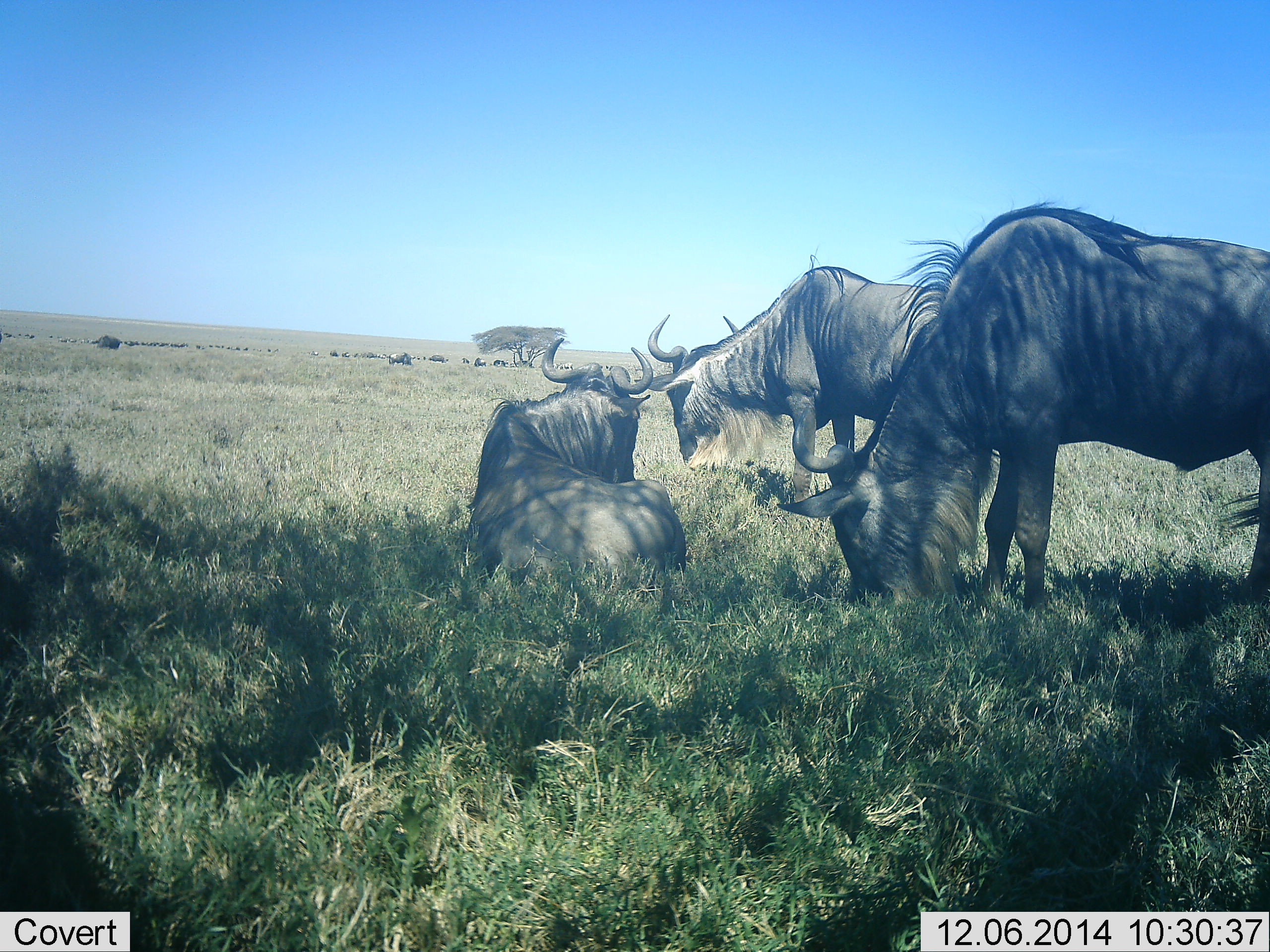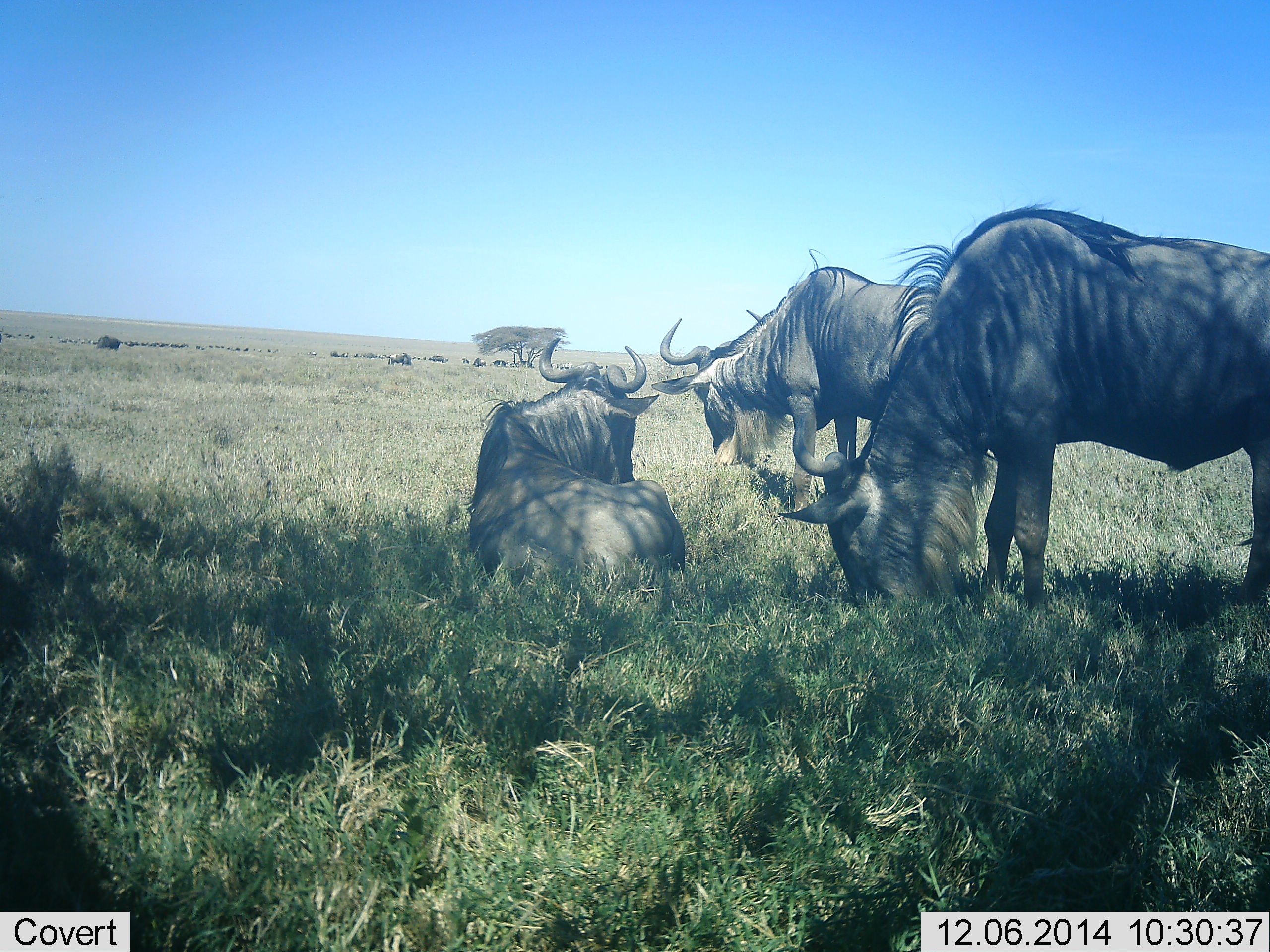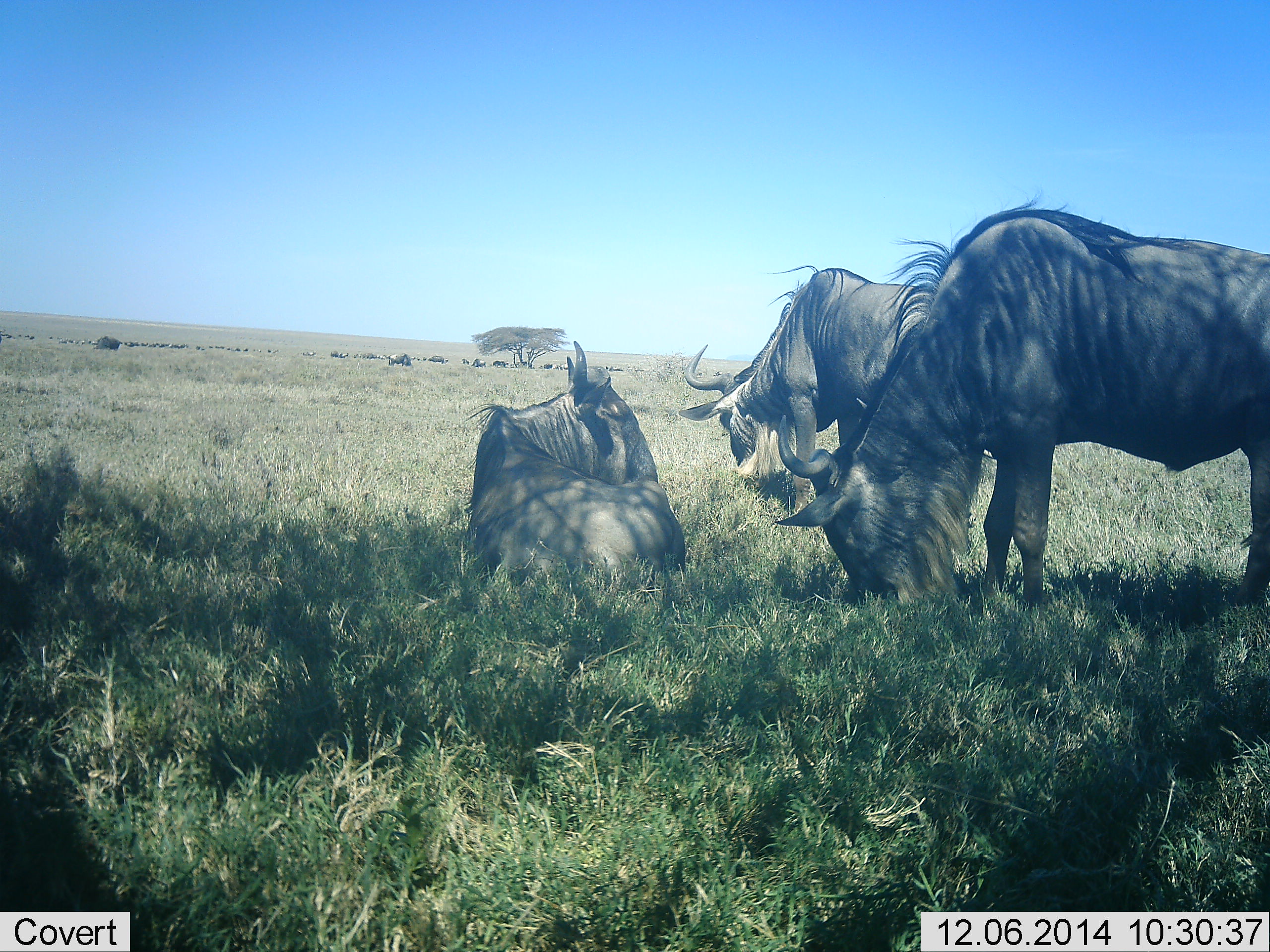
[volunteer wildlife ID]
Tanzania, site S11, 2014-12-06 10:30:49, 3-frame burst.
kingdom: Animalia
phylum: Chordata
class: Mammalia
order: Artiodactyla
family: Bovidae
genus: Connochaetes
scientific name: Connochaetes taurinus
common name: blue wildebeest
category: wildebeest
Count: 3.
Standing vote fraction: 60%.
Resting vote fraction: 90%.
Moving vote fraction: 0%.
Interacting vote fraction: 0%.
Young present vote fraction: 0%.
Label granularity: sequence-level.